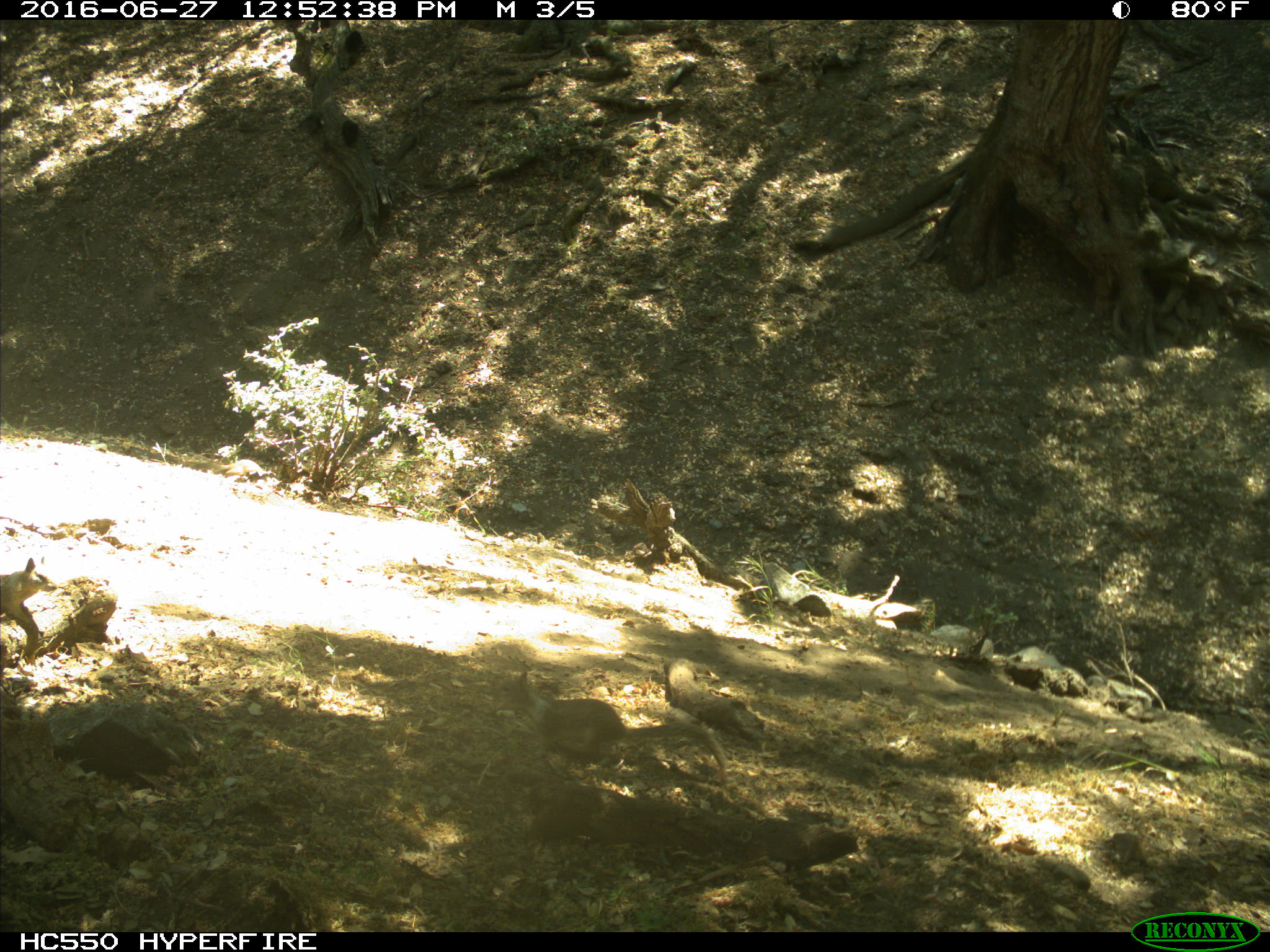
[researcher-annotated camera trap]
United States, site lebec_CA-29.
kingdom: Animalia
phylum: Chordata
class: Mammalia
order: Rodentia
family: Sciuridae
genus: Otospermophilus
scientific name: Otospermophilus beecheyi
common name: california ground squirrel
Otospermophilus beecheyi (california ground squirrel).